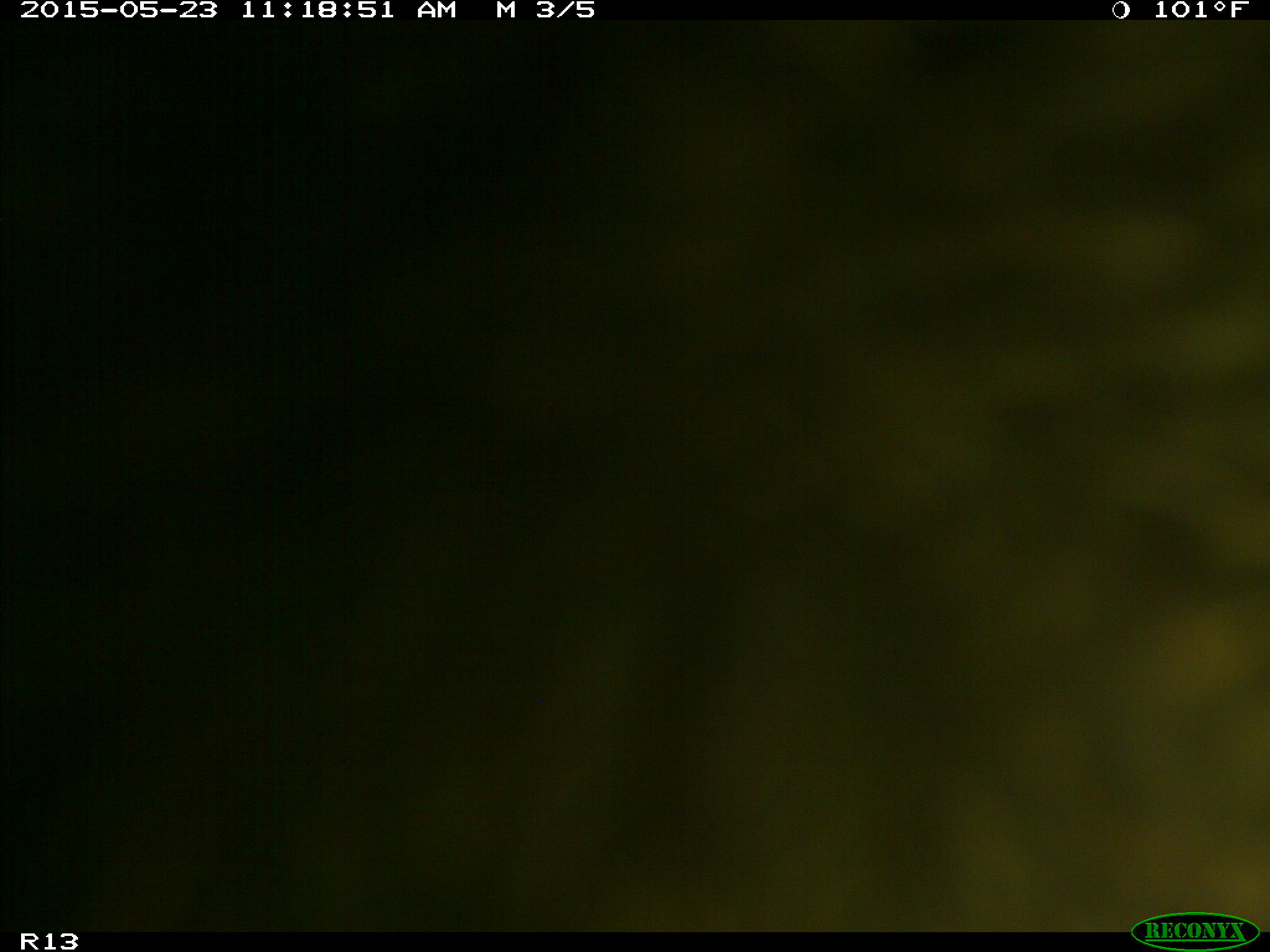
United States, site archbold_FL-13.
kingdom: Animalia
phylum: Chordata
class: Mammalia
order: Artiodactyla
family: Bovidae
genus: Bos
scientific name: Bos taurus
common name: domestic cow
Bos taurus (domestic cow).